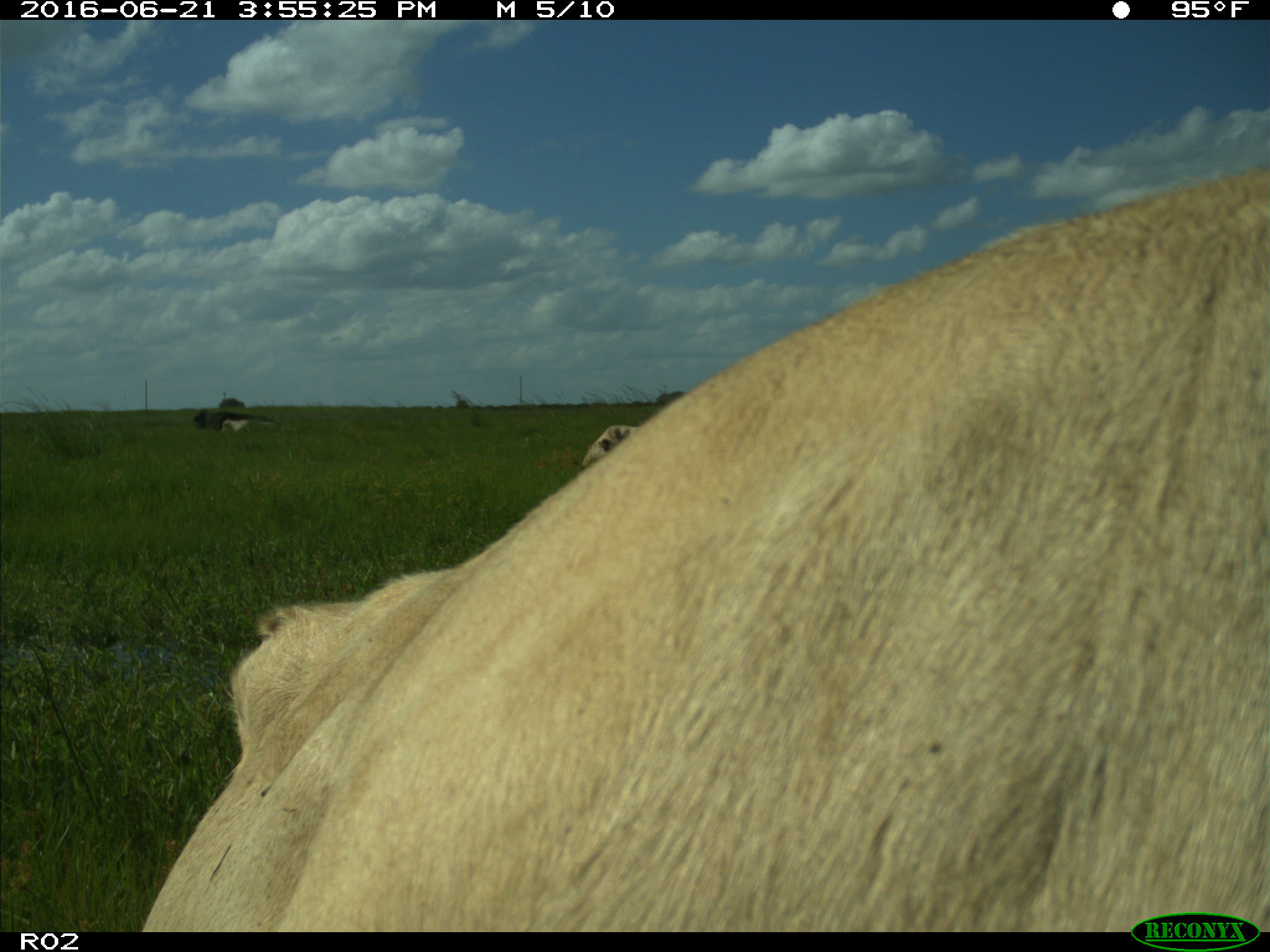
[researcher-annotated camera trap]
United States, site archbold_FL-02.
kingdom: Animalia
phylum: Chordata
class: Mammalia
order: Artiodactyla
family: Bovidae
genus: Bos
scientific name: Bos taurus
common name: domestic cow